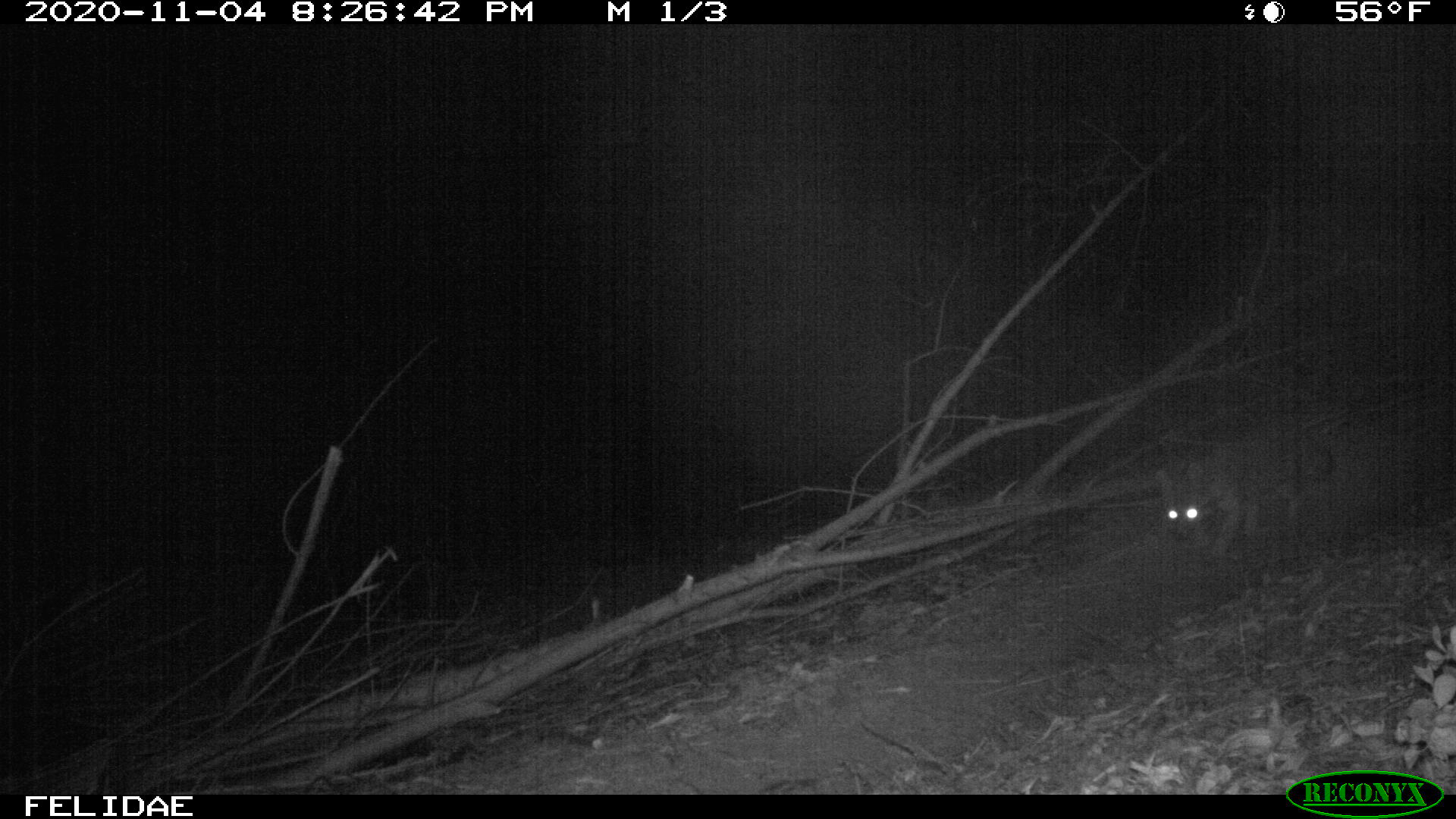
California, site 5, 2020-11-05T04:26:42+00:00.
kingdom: Animalia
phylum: Chordata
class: Mammalia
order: Carnivora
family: Canidae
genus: Urocyon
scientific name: Urocyon cinereoargenteus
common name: gray fox